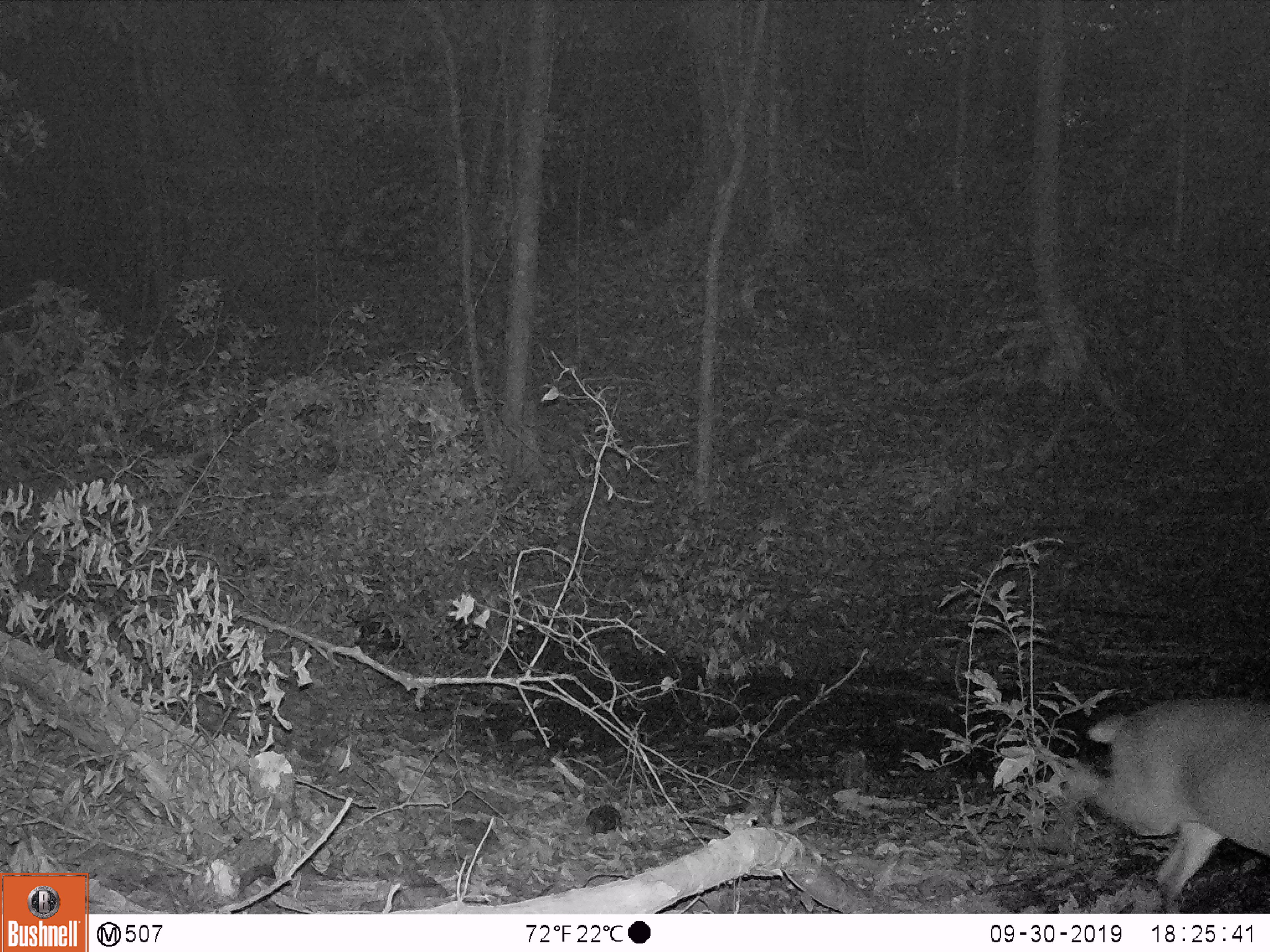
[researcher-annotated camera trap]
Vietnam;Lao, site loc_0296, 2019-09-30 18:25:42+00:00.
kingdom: Animalia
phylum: Chordata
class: Mammalia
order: Artiodactyla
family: Cervidae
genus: Muntiacus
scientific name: Muntiacus vuquangensis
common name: large-antlered muntjac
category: large antlered muntjac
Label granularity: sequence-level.